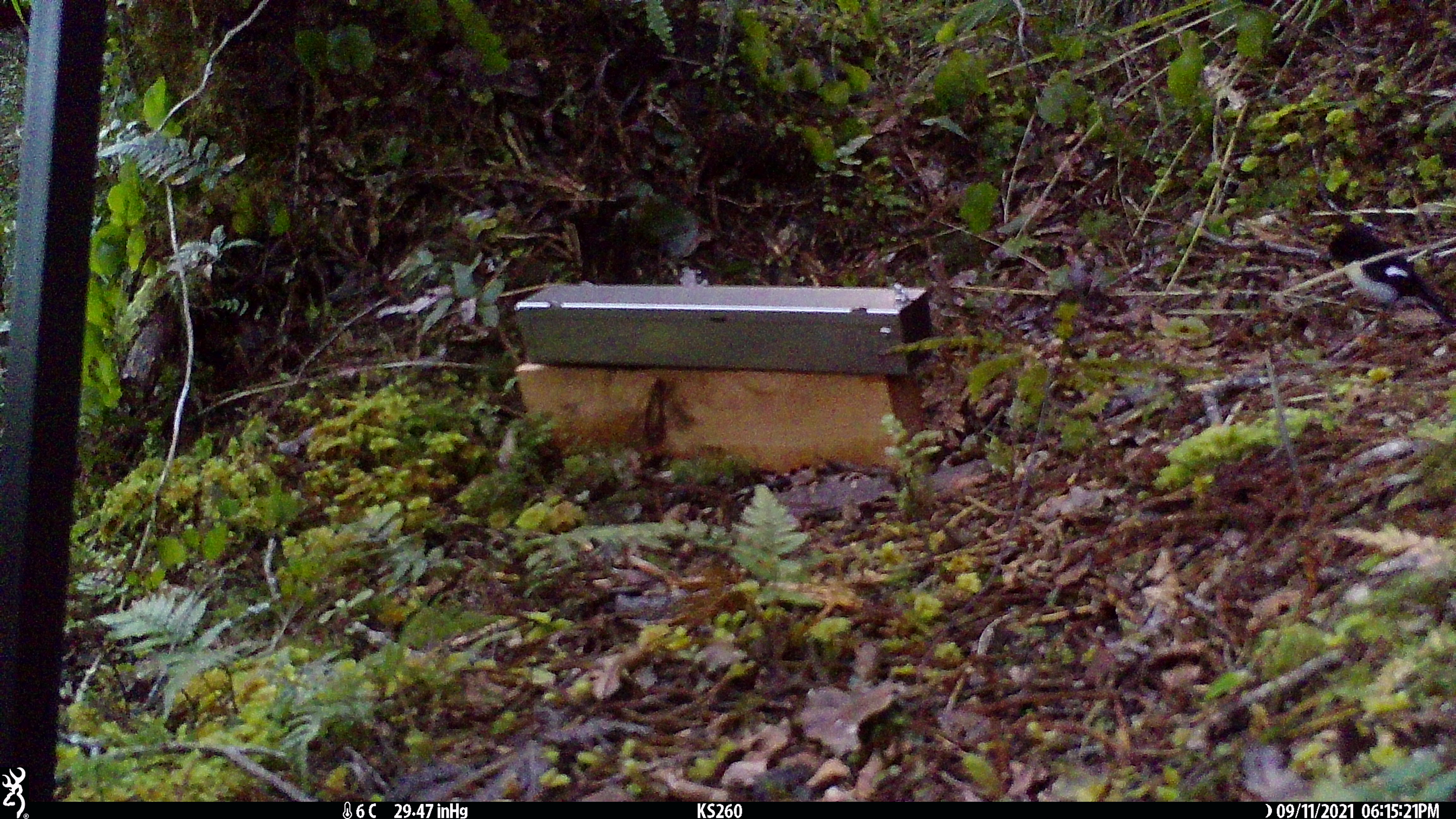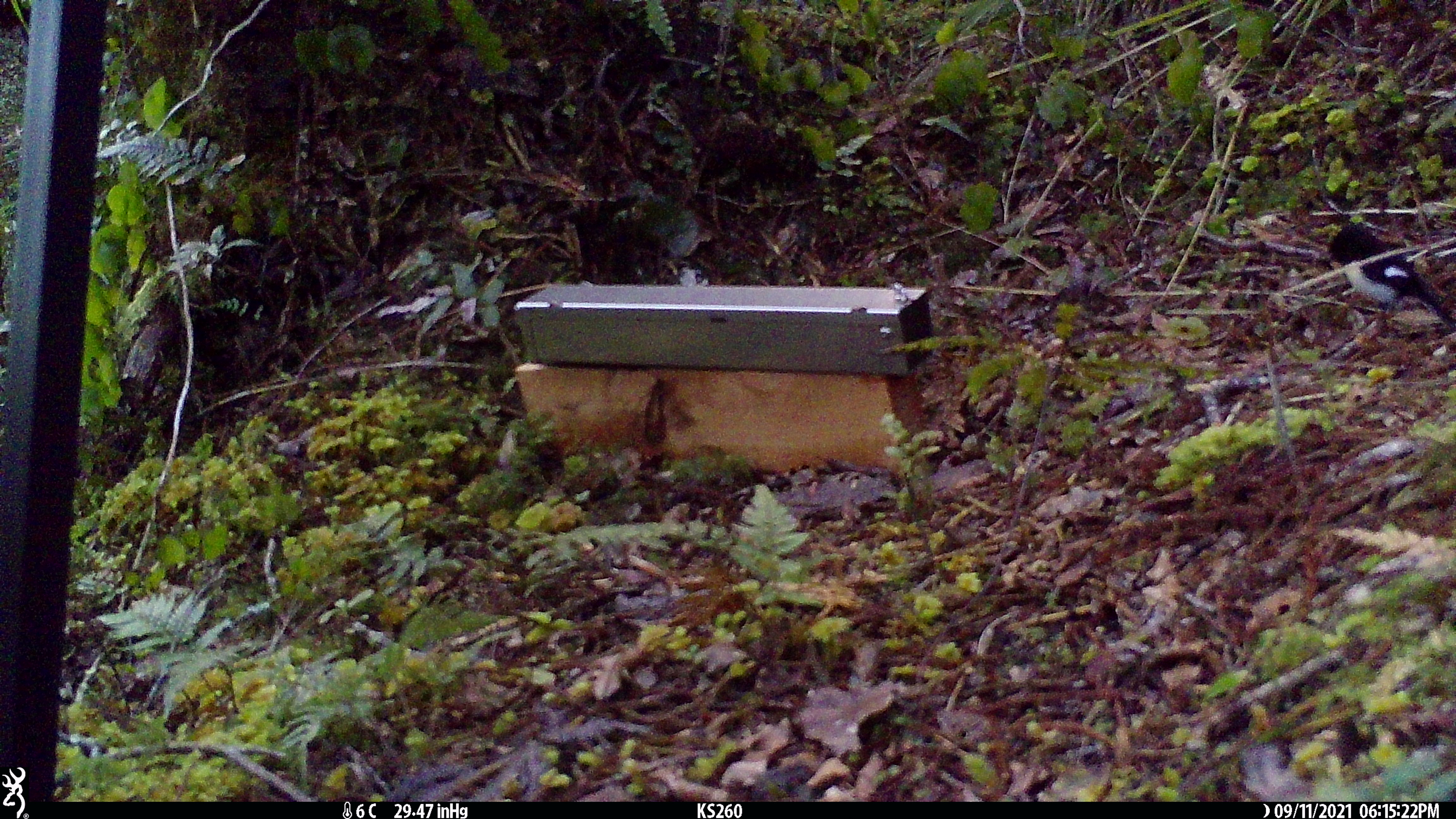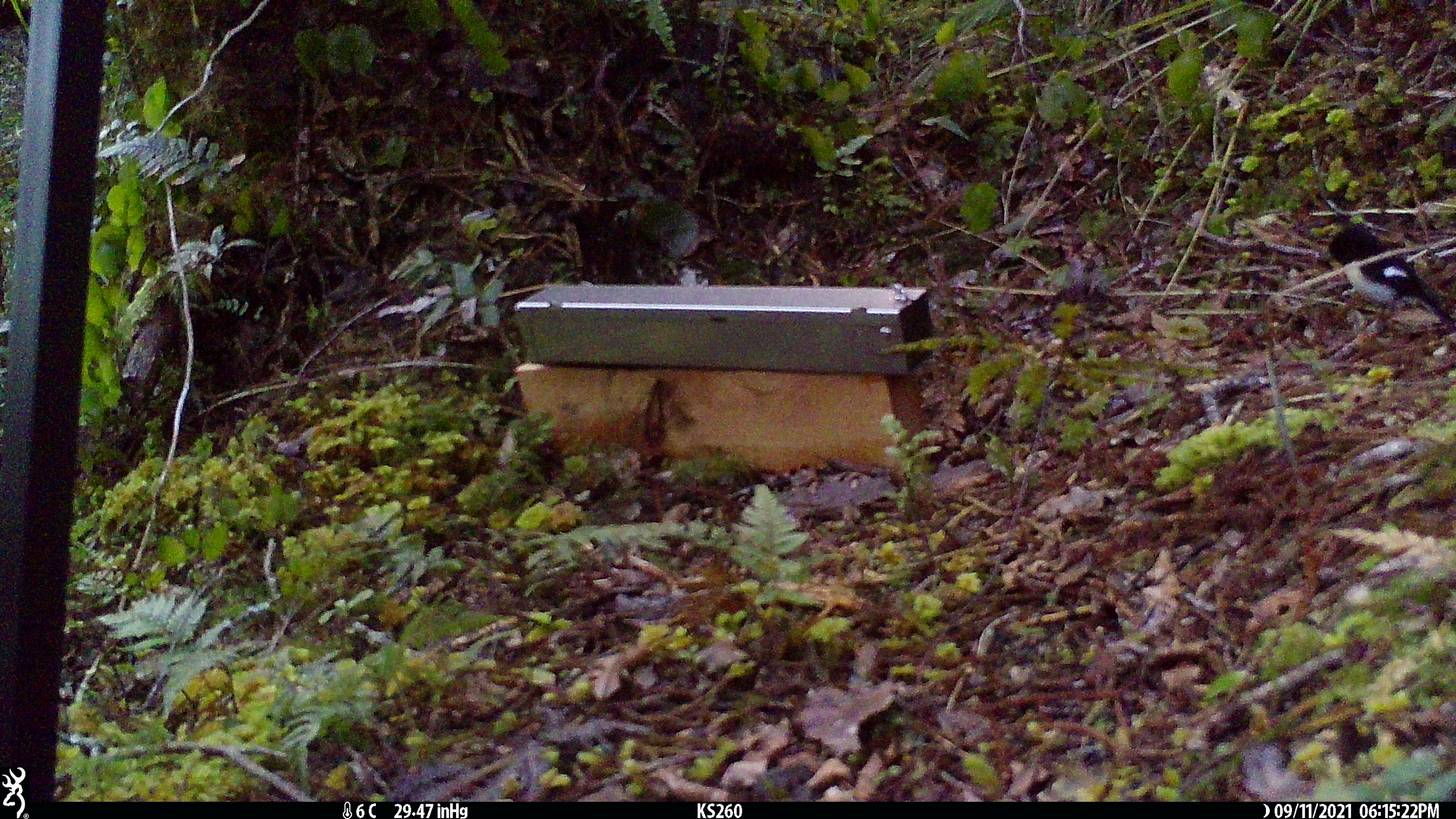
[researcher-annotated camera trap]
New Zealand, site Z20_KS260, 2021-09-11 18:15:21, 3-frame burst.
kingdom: Animalia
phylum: Chordata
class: Aves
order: Passeriformes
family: Petroicidae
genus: Petroica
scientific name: Petroica macrocephala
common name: tomtit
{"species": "tomtit (Petroica macrocephala)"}